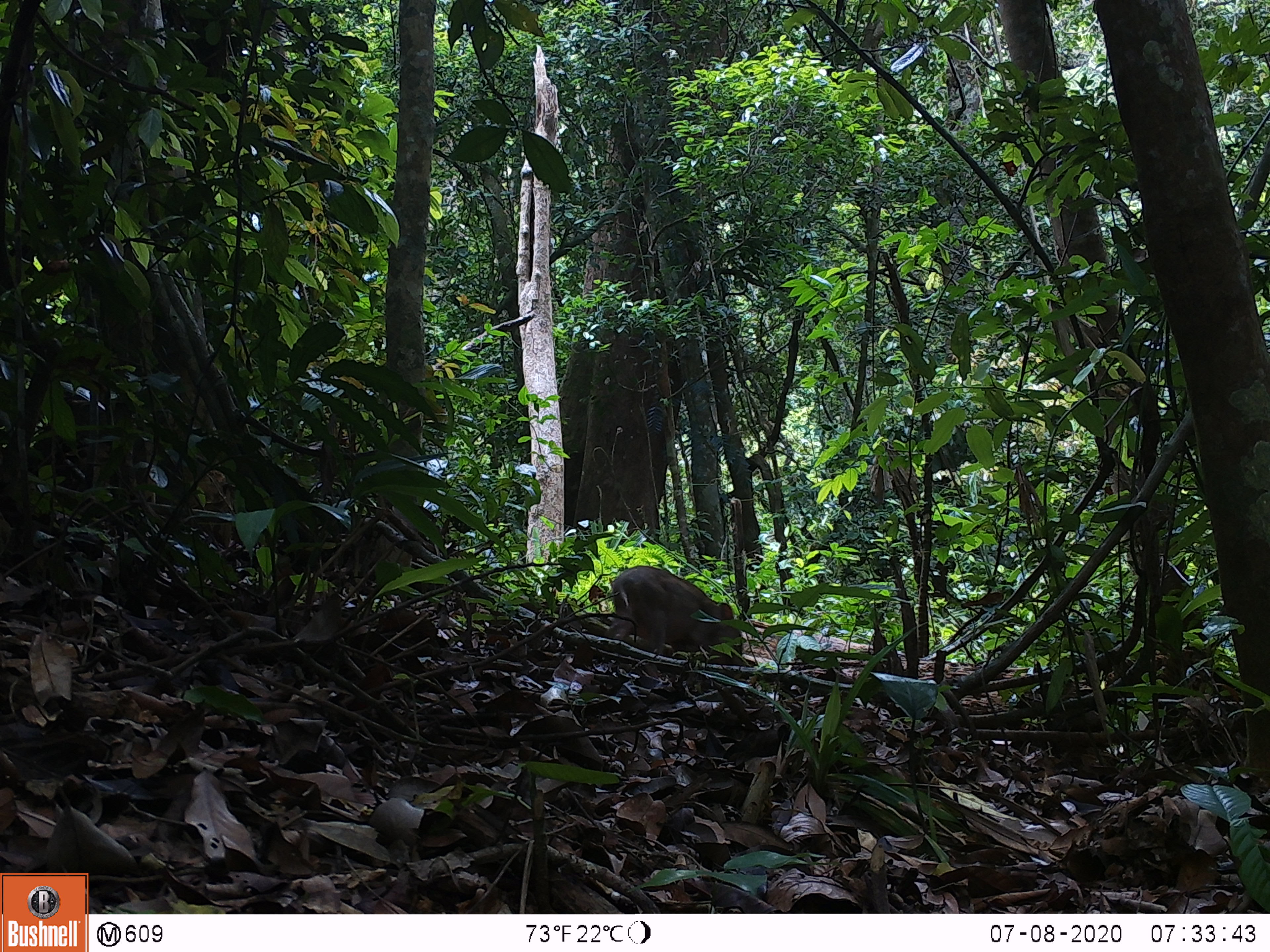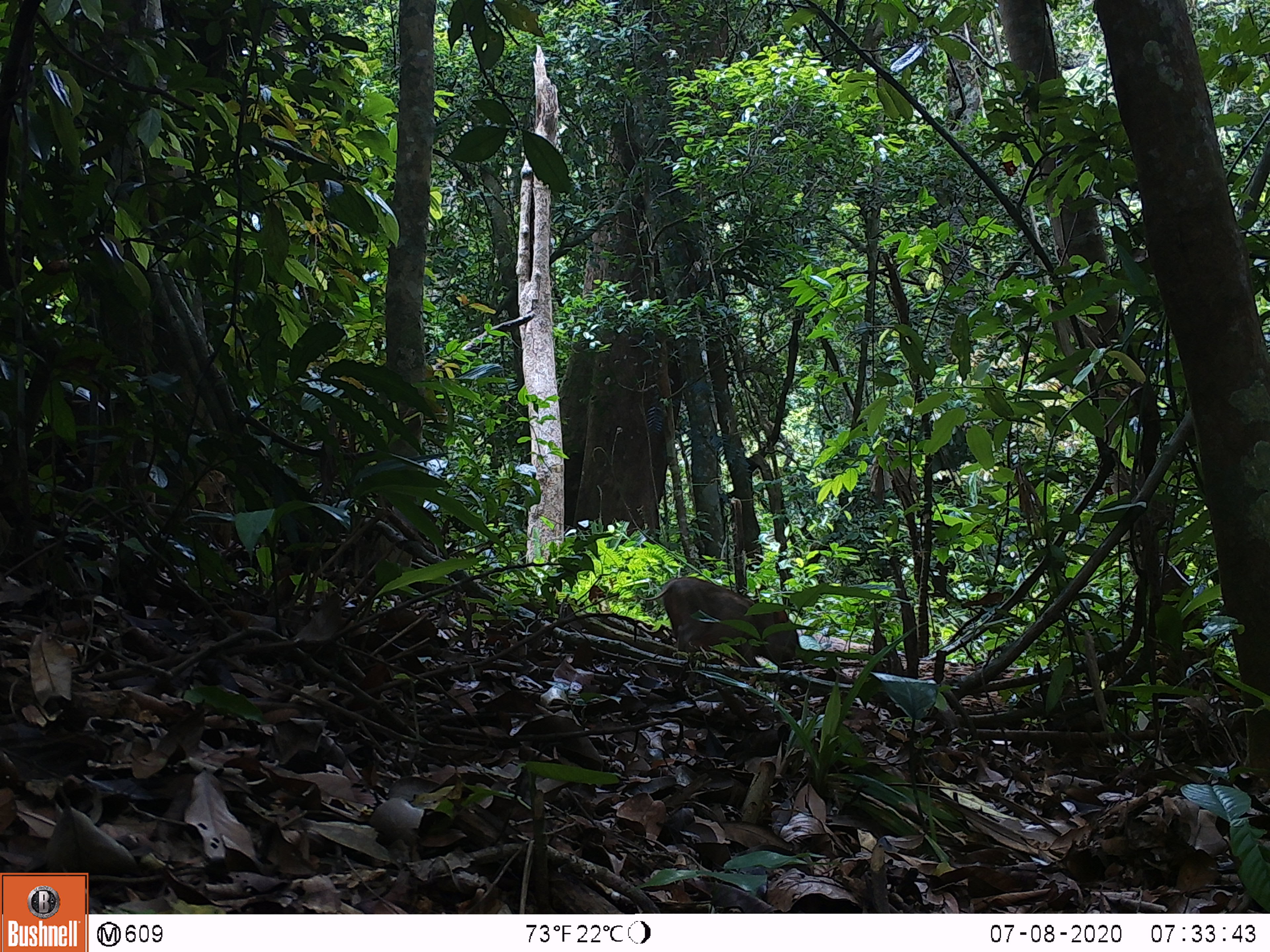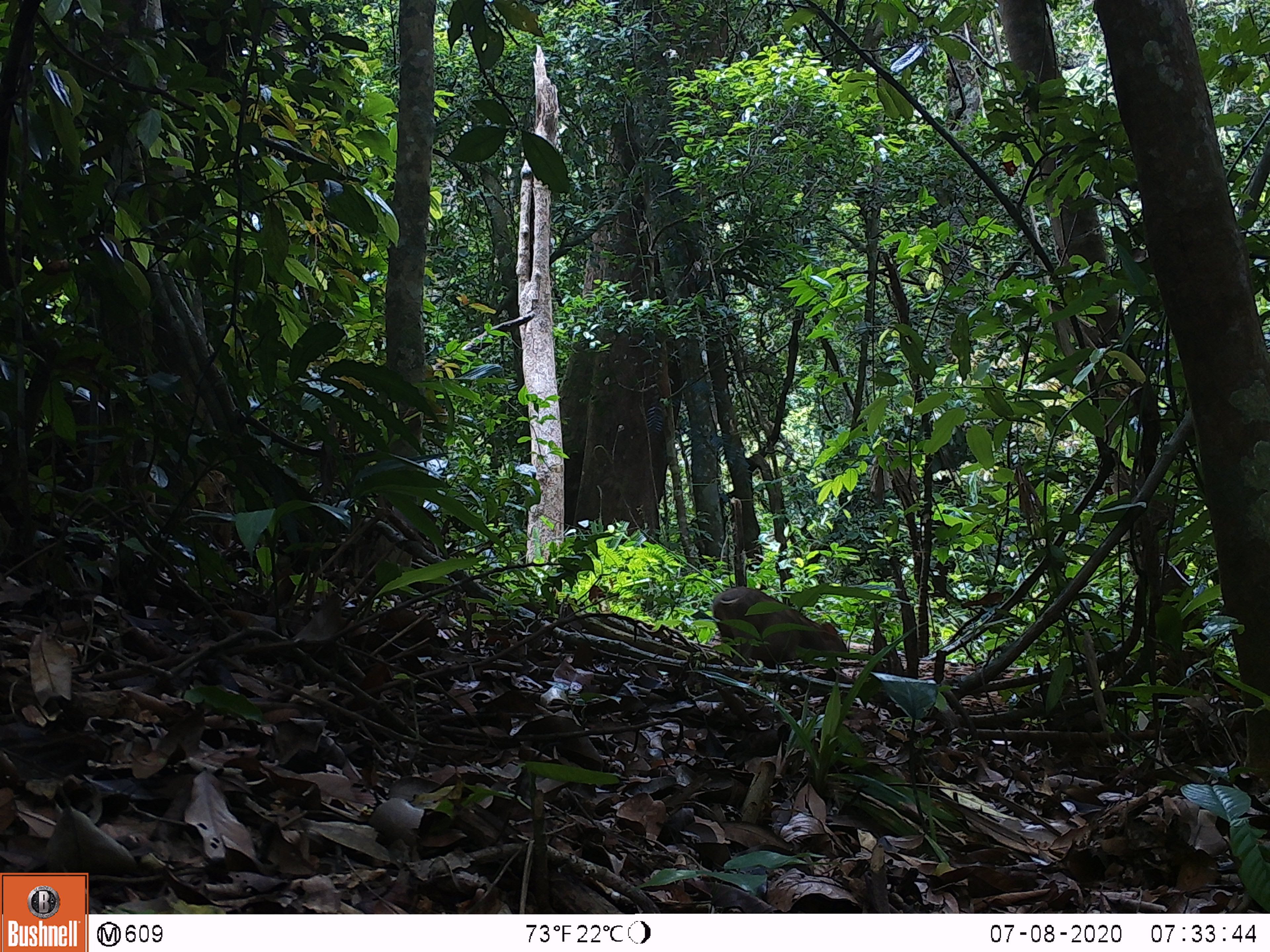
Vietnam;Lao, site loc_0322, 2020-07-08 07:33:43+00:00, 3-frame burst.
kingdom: Animalia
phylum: Chordata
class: Mammalia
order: Artiodactyla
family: Suidae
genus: Sus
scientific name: Sus scrofa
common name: eurasian wild pig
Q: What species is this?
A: Eurasian wild pig (Sus scrofa).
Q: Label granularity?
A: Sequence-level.